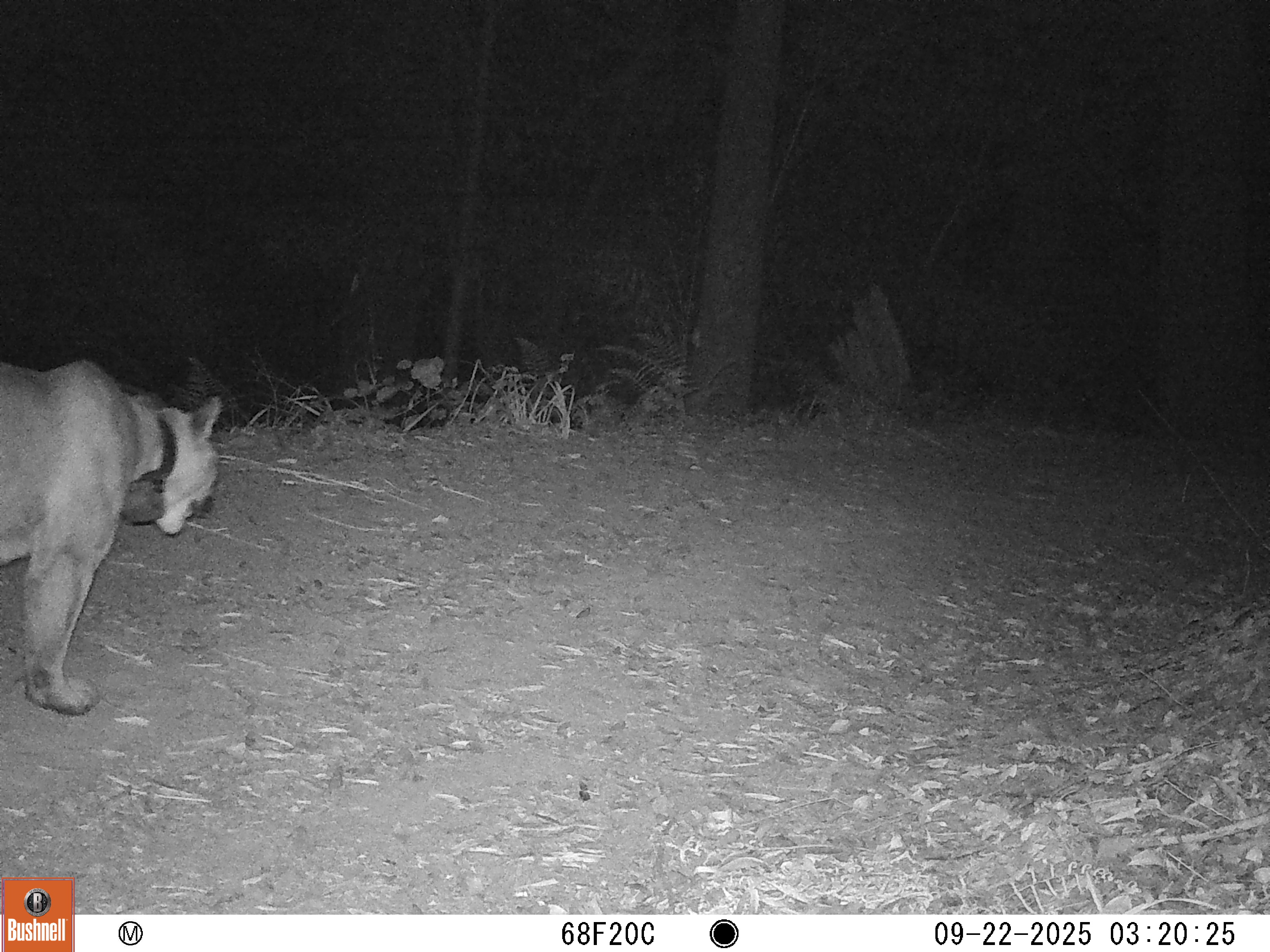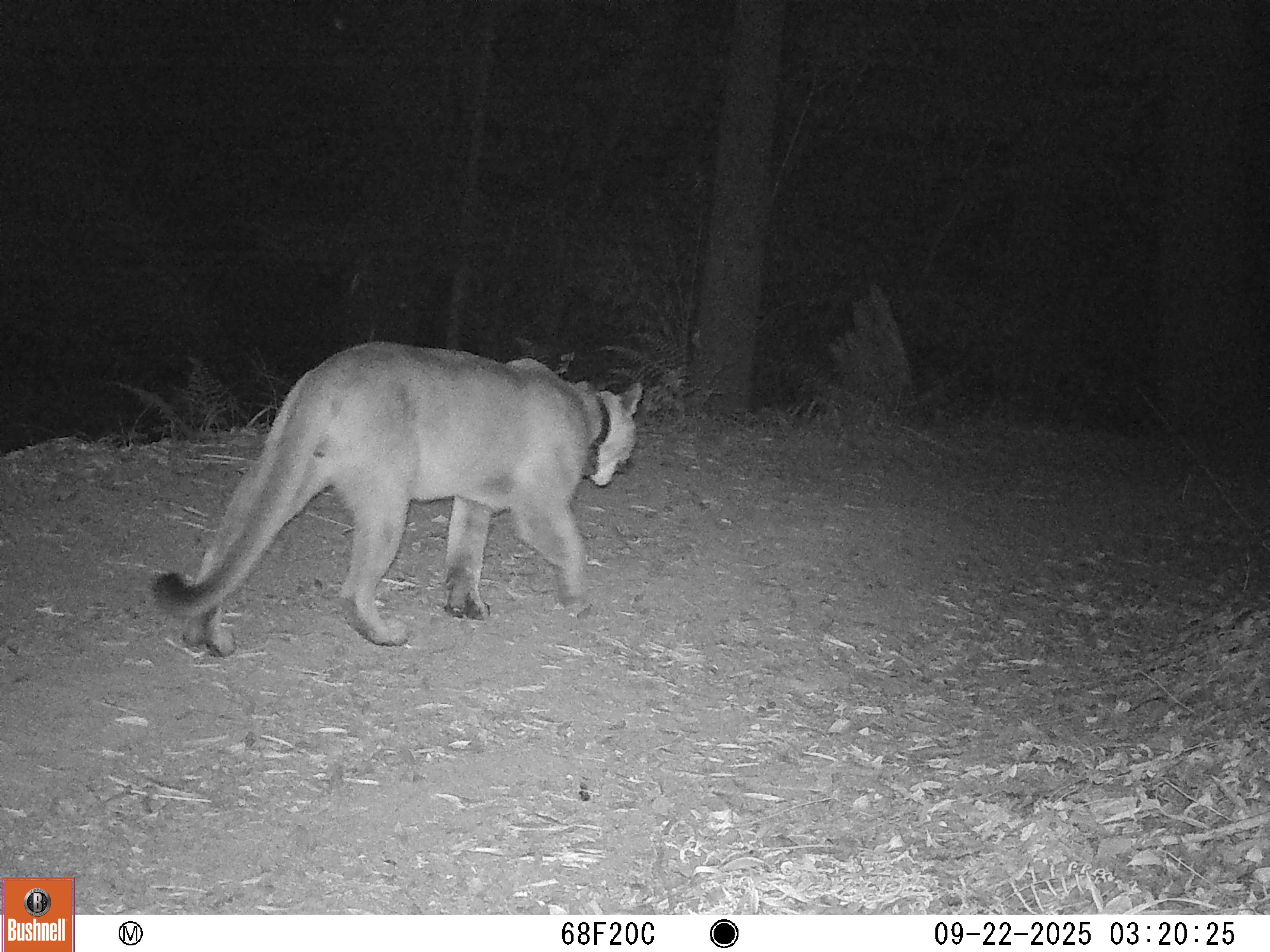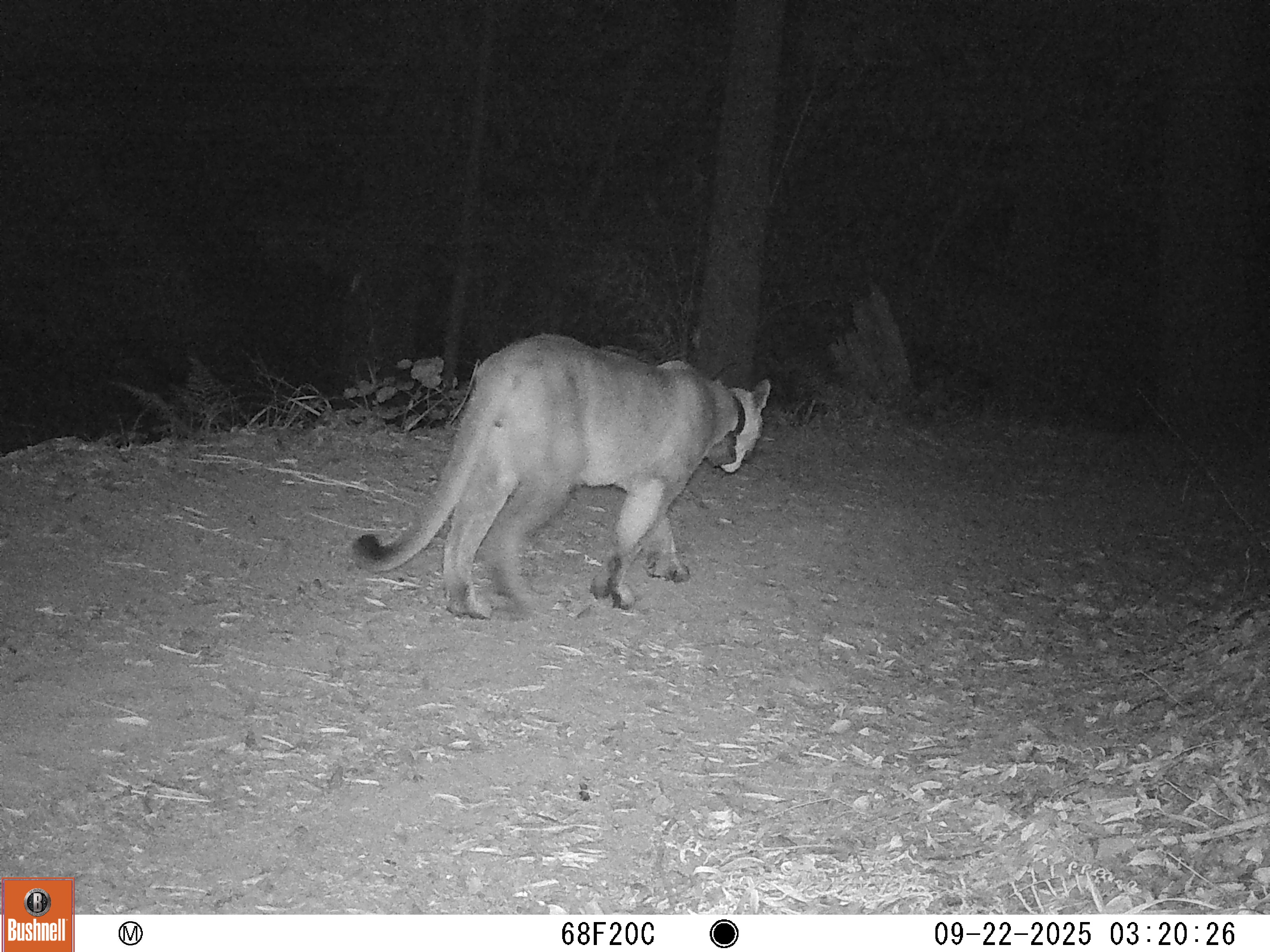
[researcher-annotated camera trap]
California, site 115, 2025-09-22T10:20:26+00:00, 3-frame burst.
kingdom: Animalia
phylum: Chordata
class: Mammalia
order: Carnivora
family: Felidae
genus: Puma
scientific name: Puma concolor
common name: puma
Puma (Puma concolor).